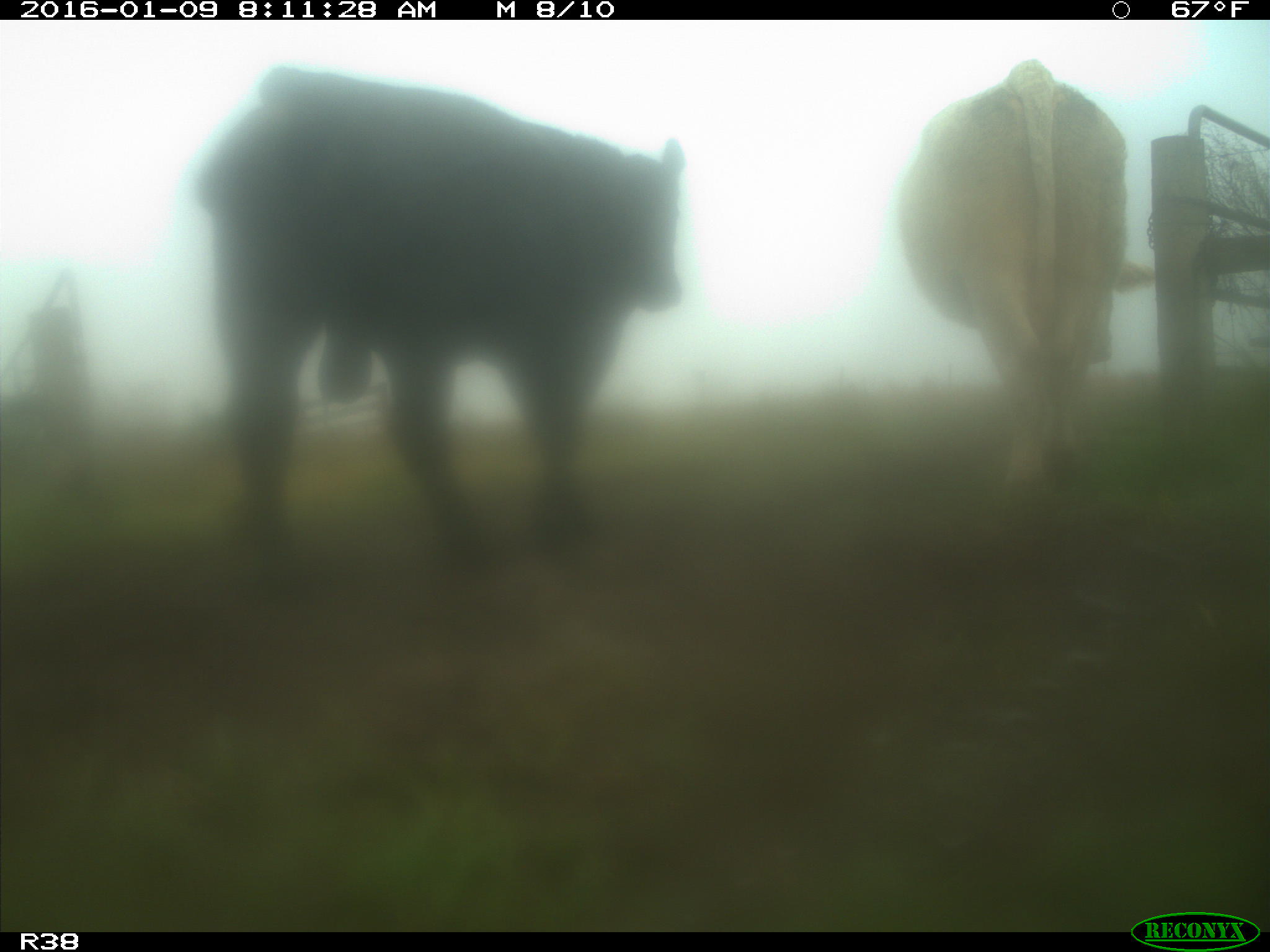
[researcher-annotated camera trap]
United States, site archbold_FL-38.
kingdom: Animalia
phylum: Chordata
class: Mammalia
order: Artiodactyla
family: Bovidae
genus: Bos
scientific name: Bos taurus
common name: domestic cow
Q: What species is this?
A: Bos taurus (domestic cow).